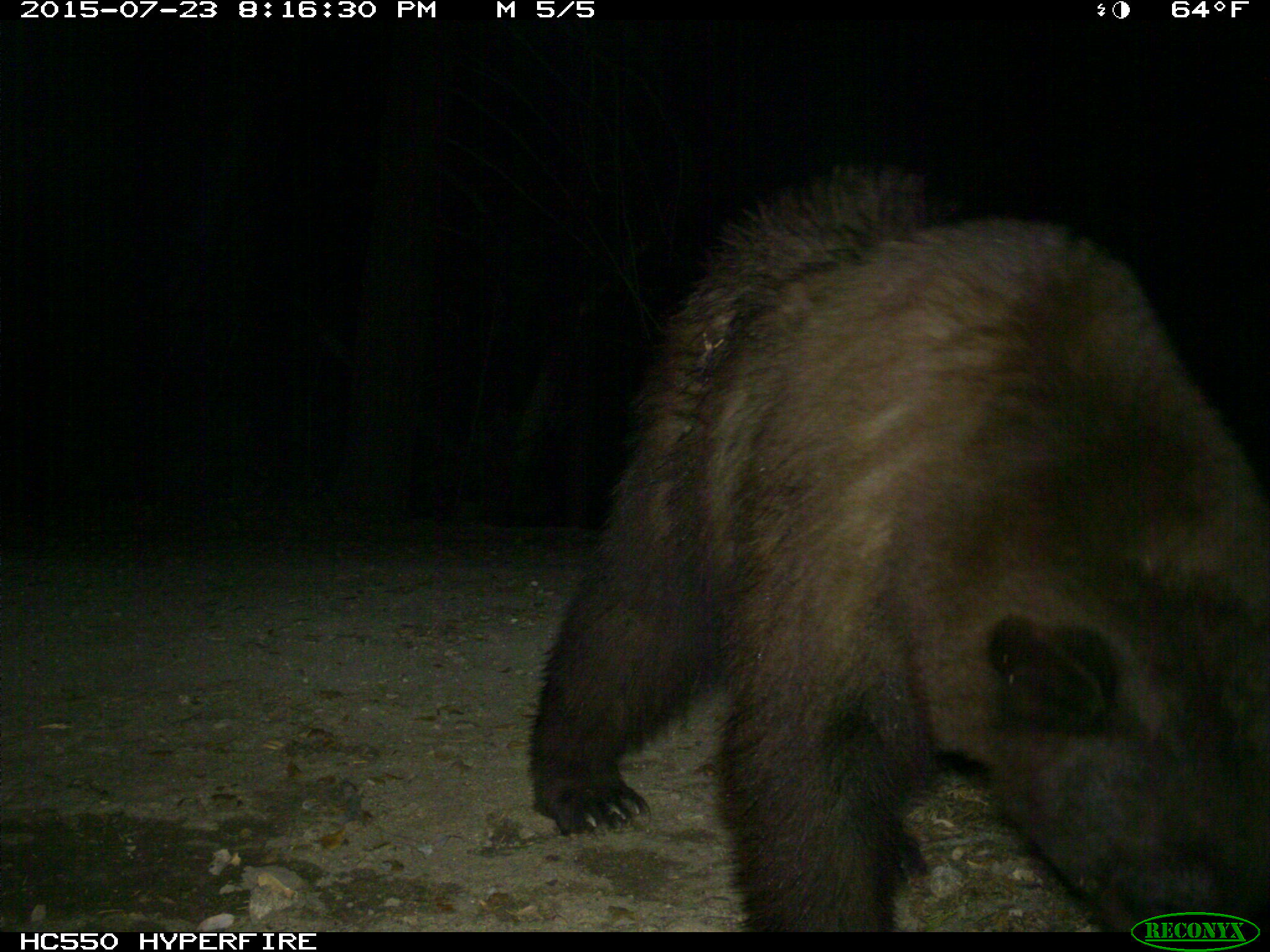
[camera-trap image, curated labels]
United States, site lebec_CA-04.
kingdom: Animalia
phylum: Chordata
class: Mammalia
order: Carnivora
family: Ursidae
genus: Ursus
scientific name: Ursus americanus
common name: american black bear